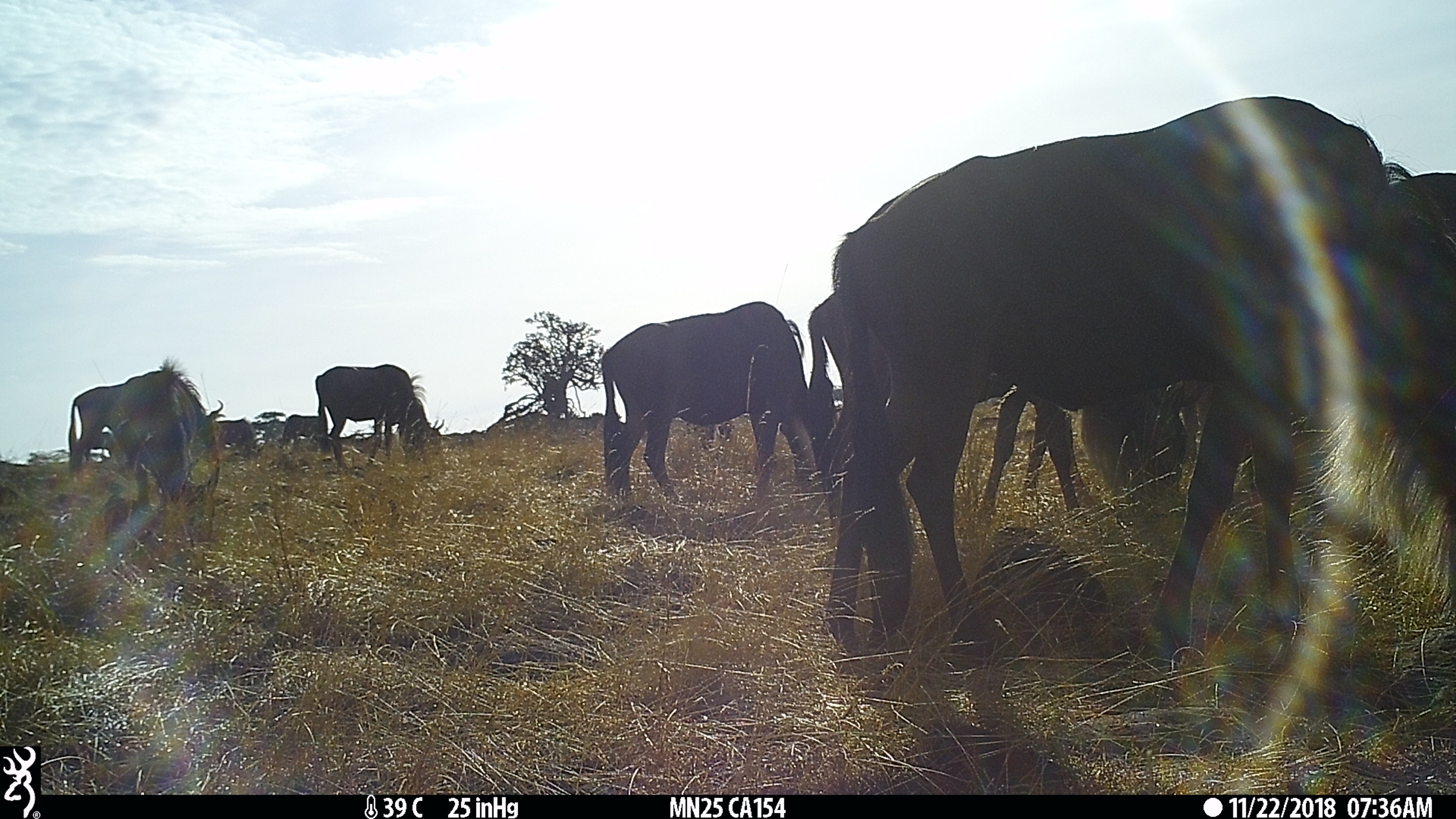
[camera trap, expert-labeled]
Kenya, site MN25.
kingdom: Animalia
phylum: Chordata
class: Mammalia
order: Artiodactyla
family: Bovidae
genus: Connochaetes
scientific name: Connochaetes taurinus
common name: blue wildebeest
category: wildebeest